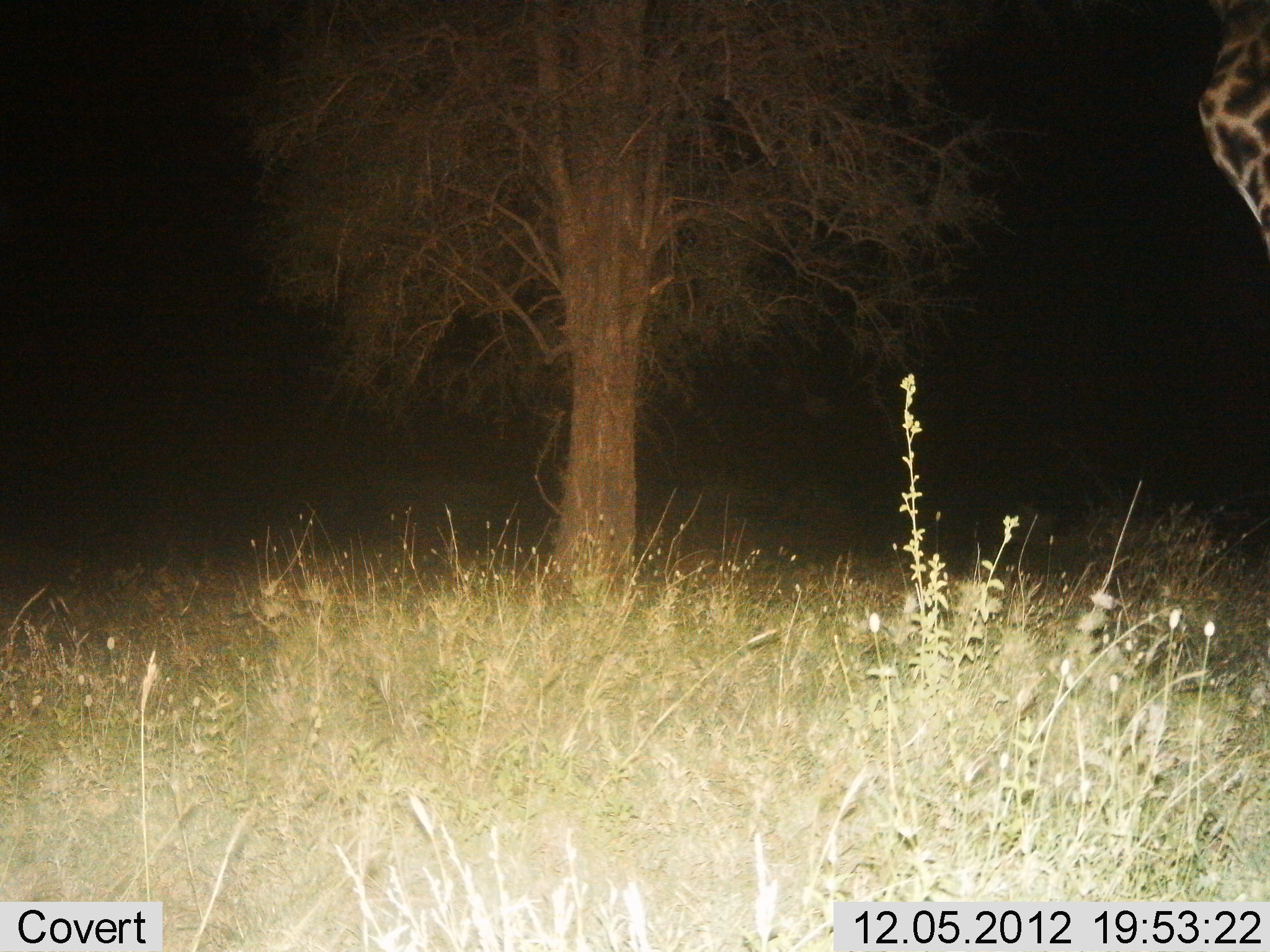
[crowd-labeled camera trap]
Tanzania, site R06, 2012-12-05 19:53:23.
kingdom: Animalia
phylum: Chordata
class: Mammalia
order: Artiodactyla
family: Giraffidae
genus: Giraffa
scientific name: Giraffa camelopardalis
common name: giraffe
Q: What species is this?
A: Giraffe (Giraffa camelopardalis).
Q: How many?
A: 1.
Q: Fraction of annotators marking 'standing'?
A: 90%.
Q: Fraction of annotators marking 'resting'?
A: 0%.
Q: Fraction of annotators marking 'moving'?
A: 10%.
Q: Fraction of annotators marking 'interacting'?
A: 0%.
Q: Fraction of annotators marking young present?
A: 0%.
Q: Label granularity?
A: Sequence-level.